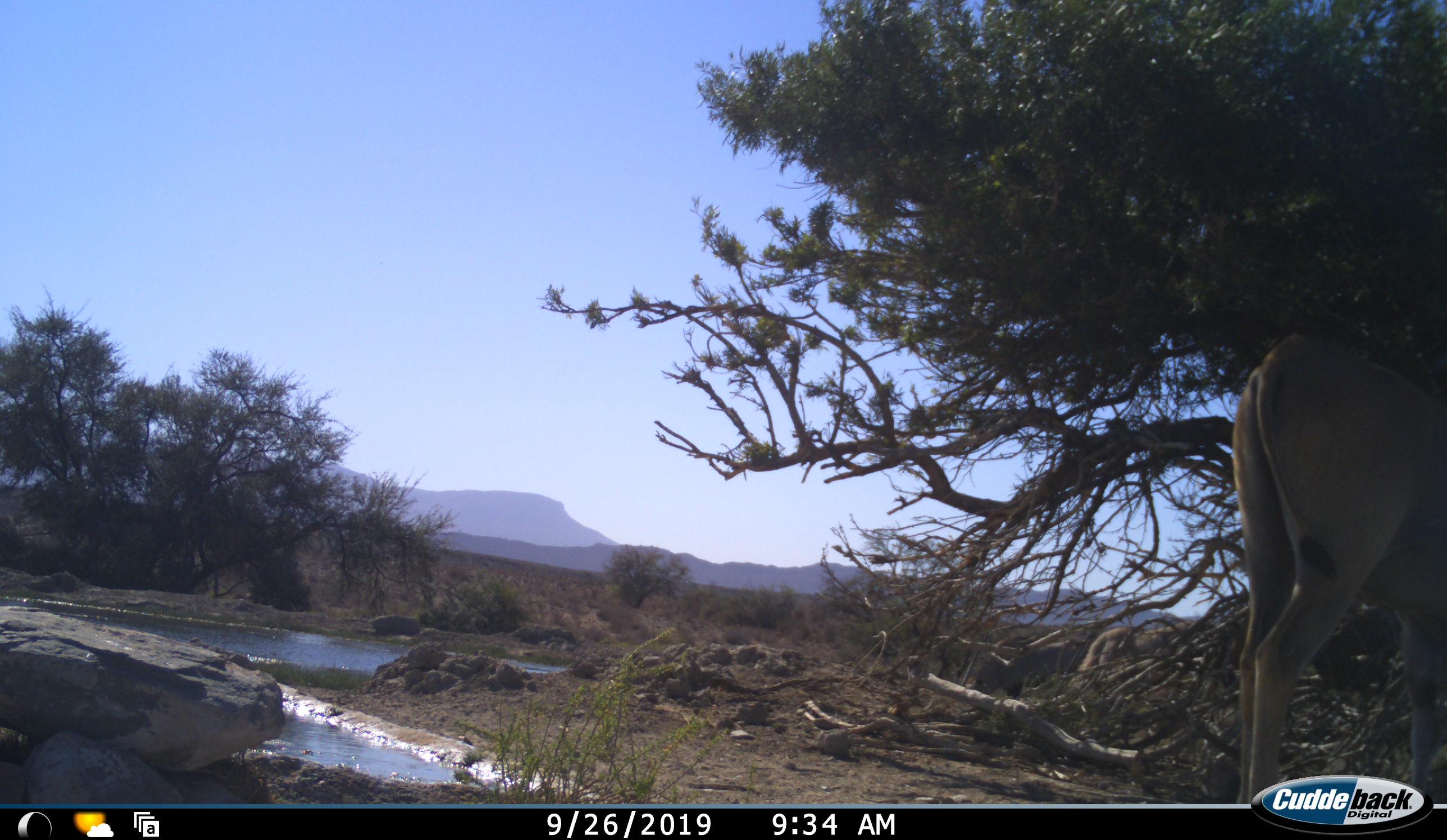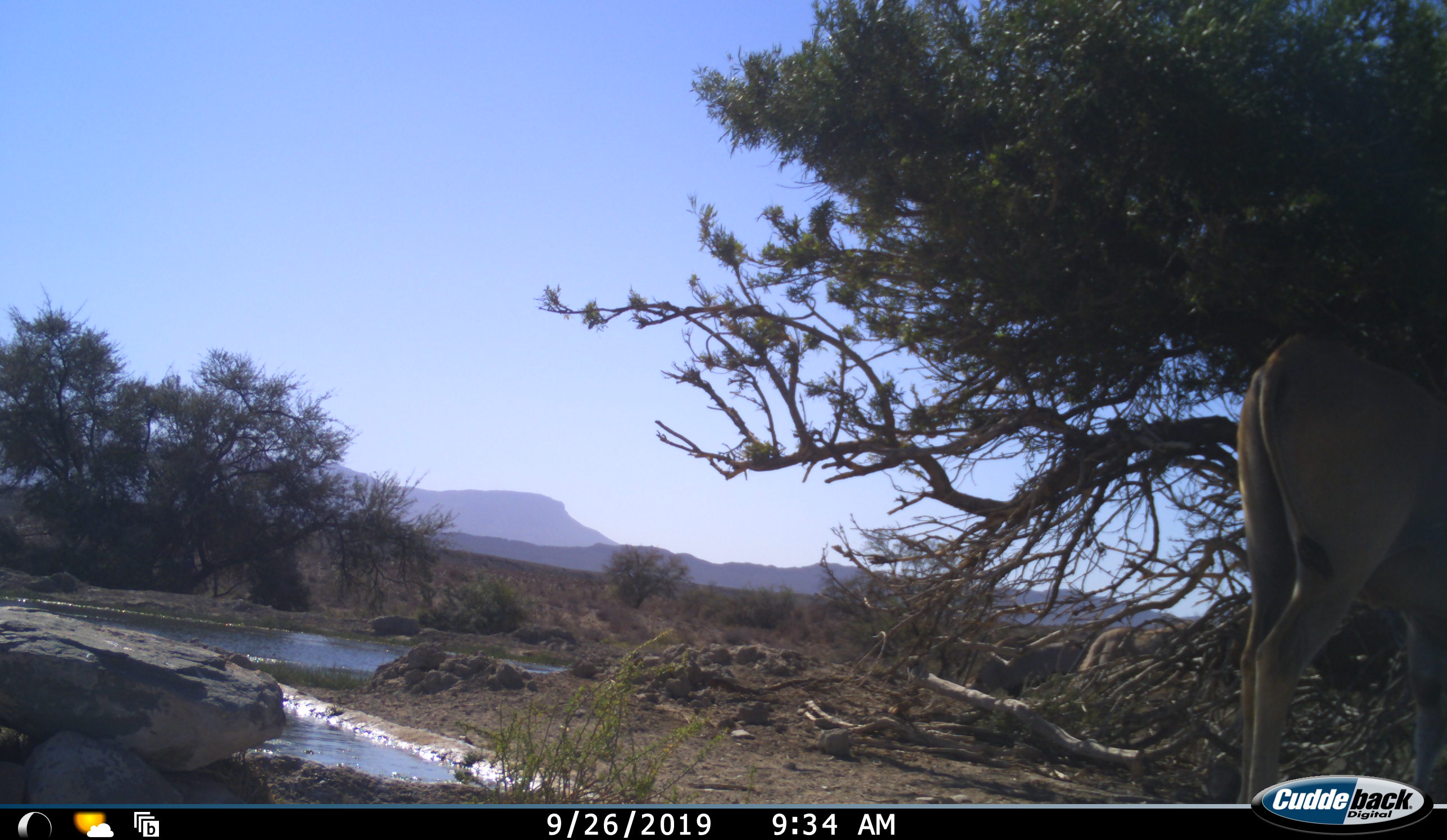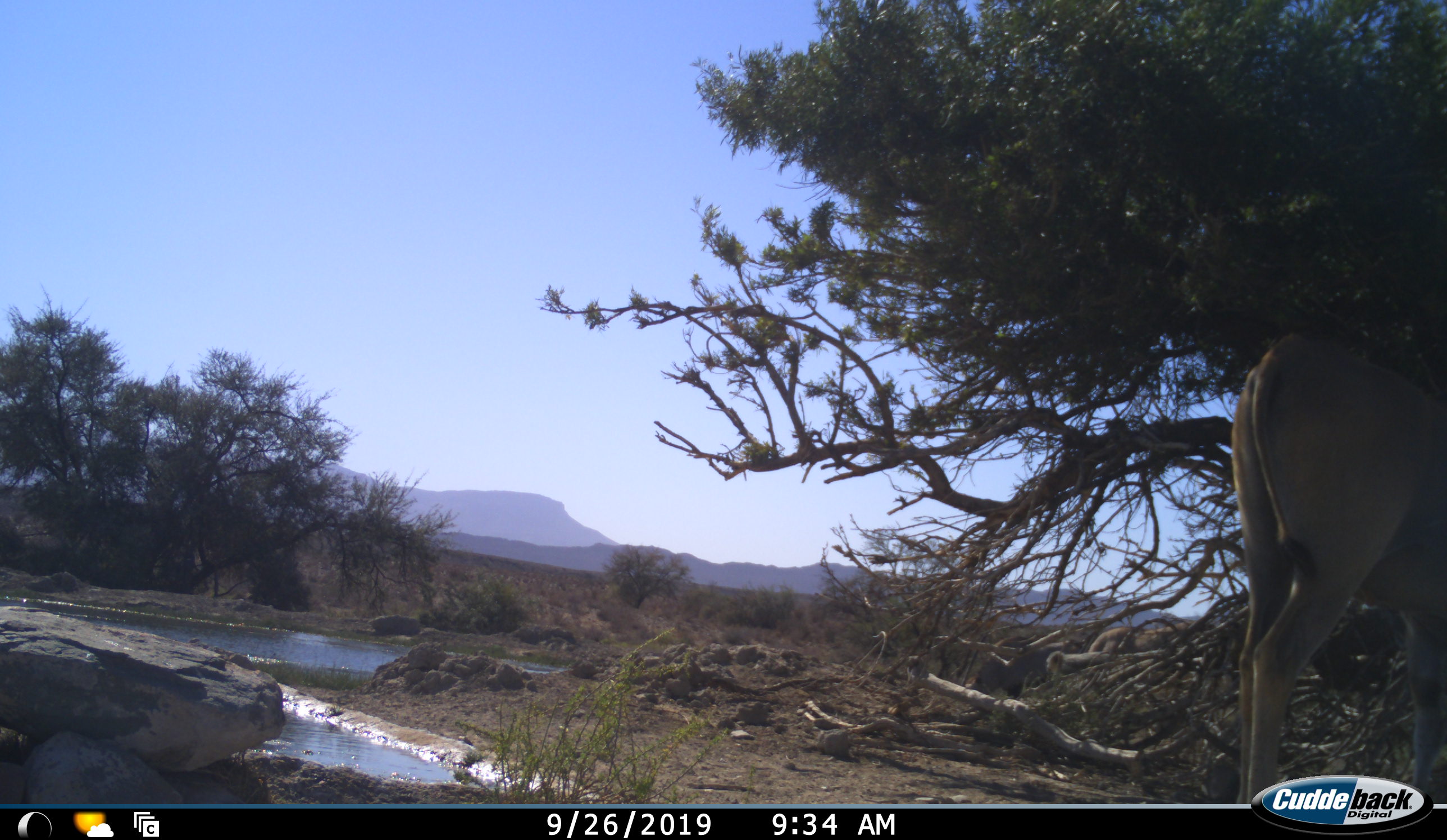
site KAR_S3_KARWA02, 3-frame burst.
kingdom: Animalia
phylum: Chordata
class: Mammalia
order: Artiodactyla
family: Bovidae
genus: Tragelaphus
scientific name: Tragelaphus oryx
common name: eland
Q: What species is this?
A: Eland (Tragelaphus oryx).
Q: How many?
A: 1.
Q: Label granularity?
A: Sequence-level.